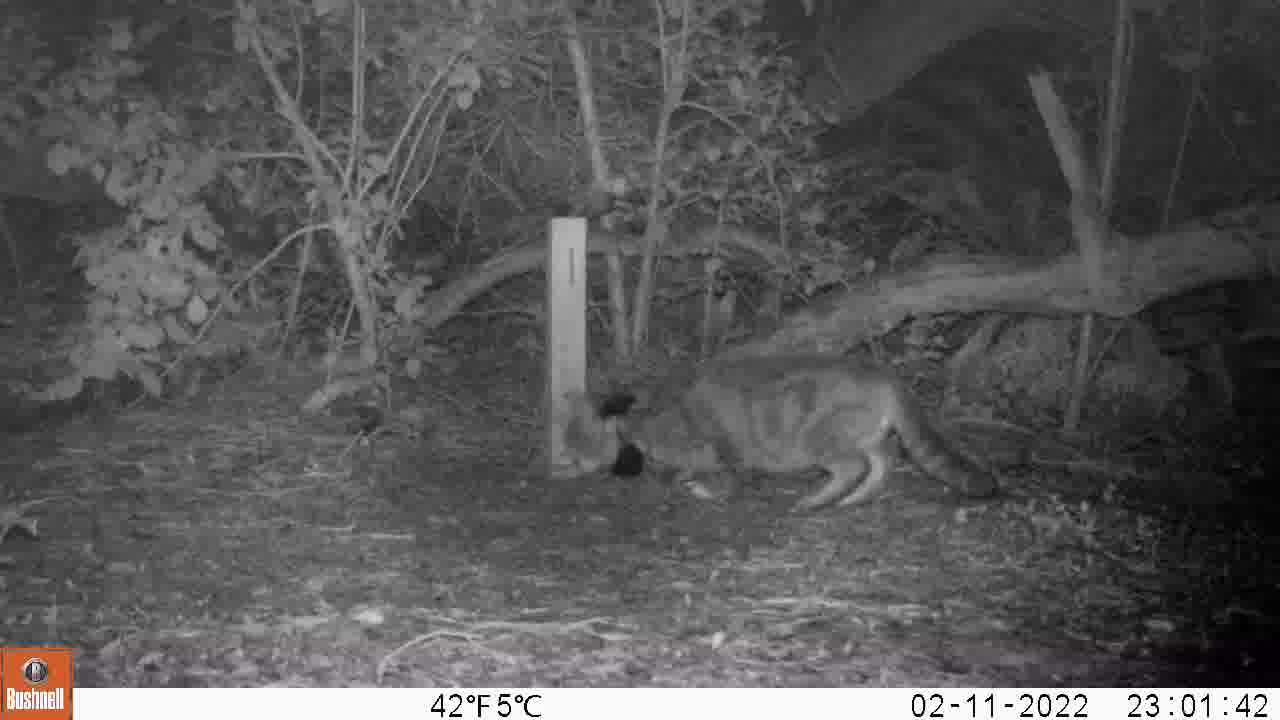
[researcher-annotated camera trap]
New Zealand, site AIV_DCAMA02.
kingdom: Animalia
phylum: Chordata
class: Mammalia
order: Carnivora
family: Felidae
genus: Felis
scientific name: Felis catus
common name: domestic cat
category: cat